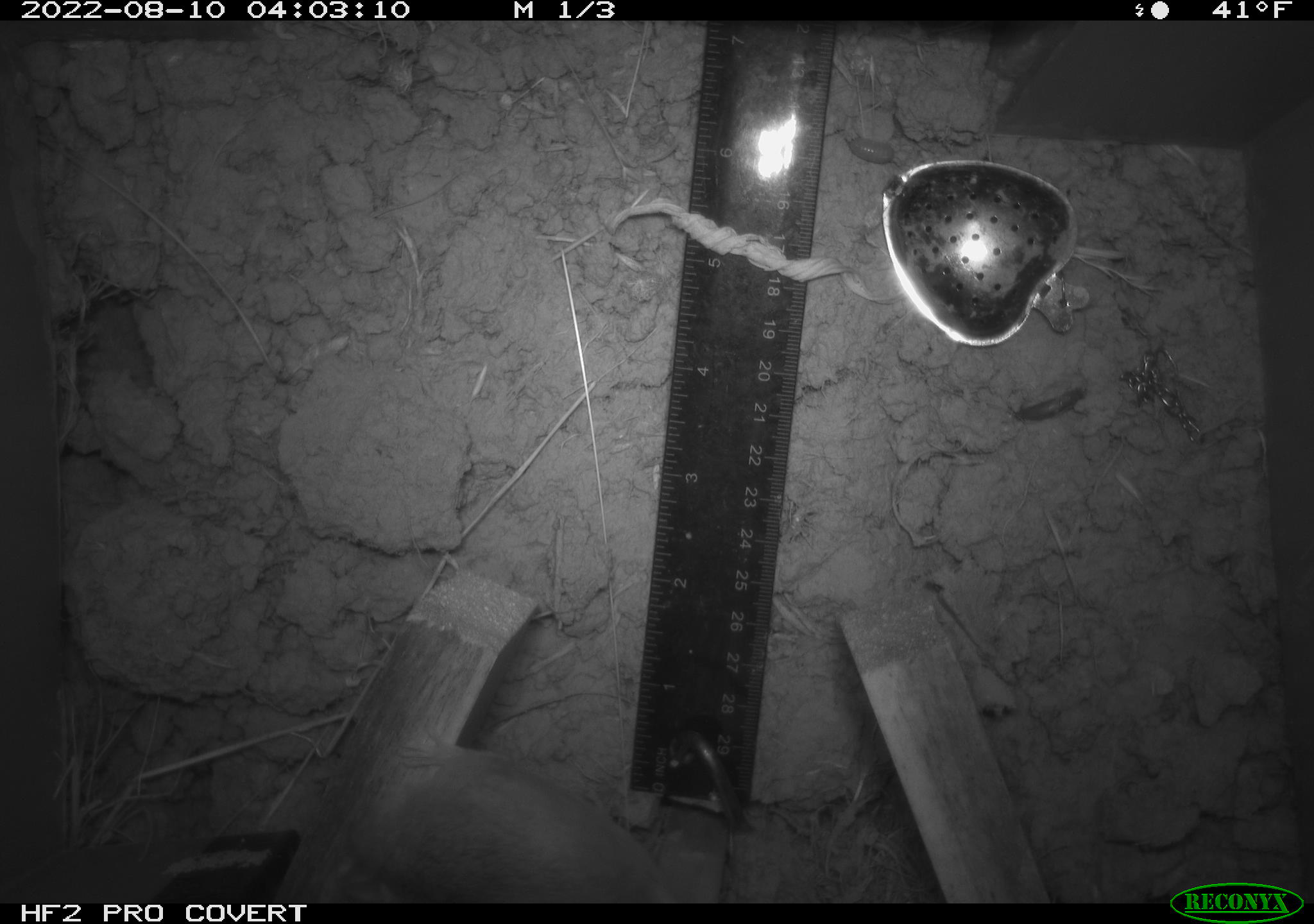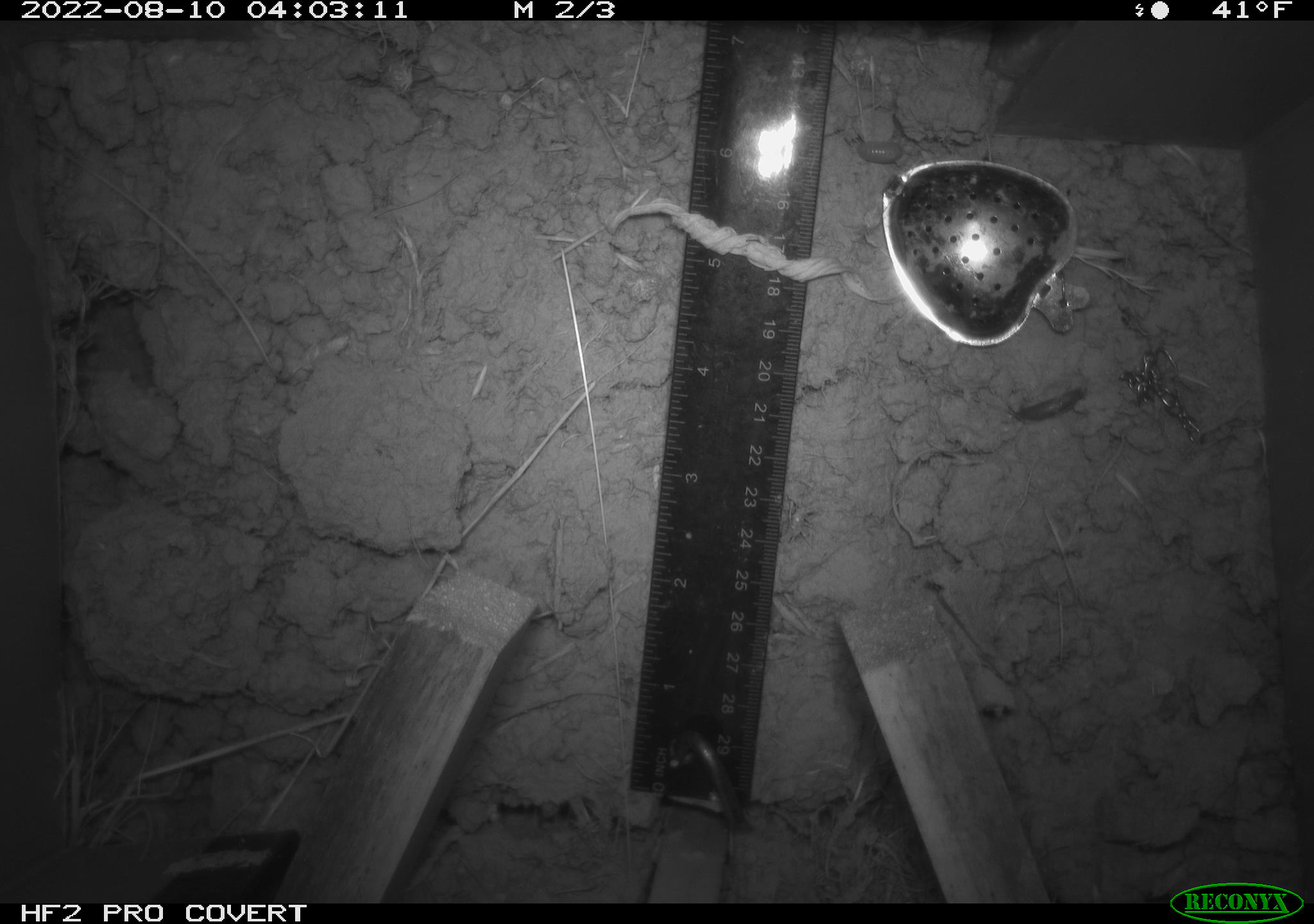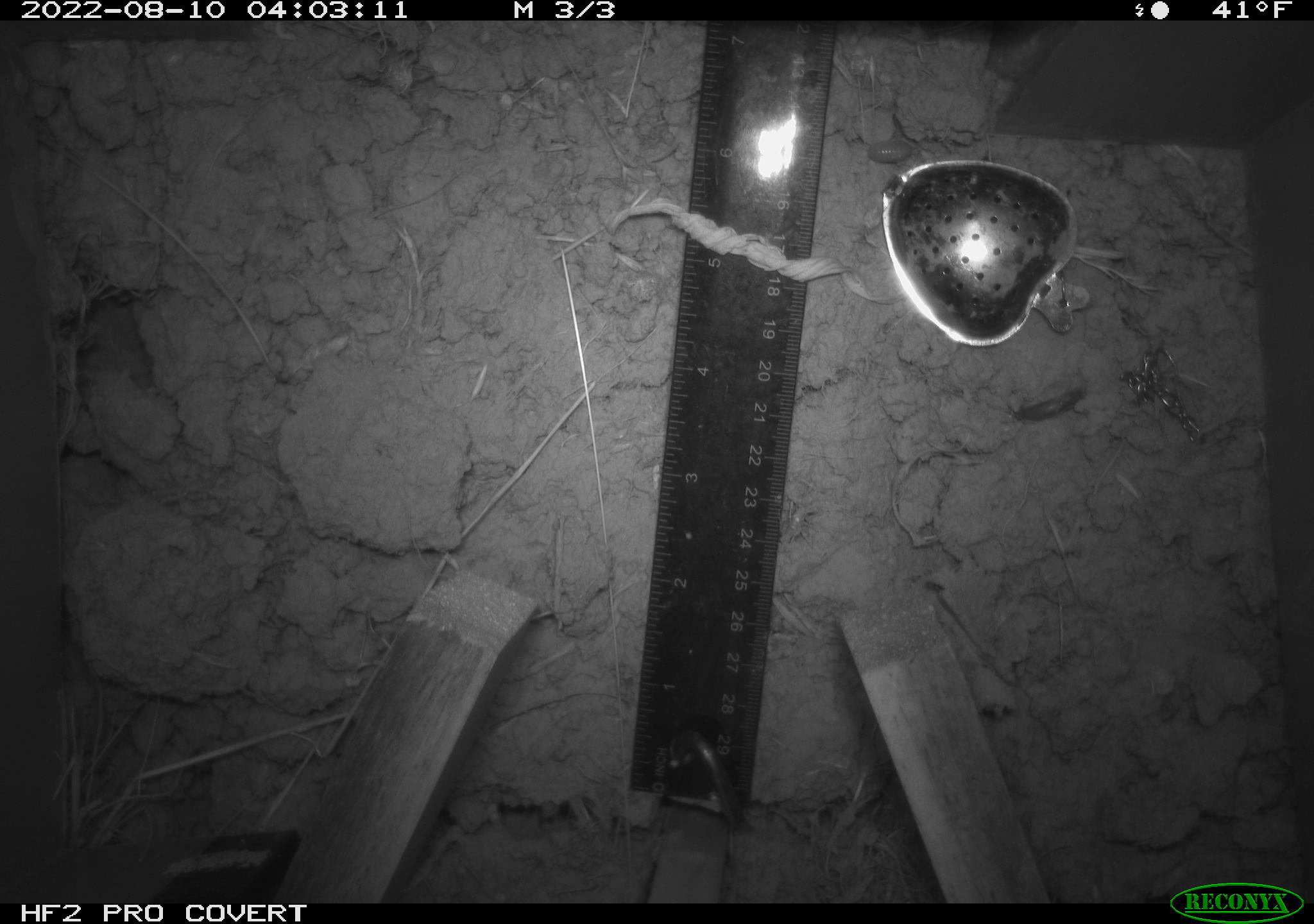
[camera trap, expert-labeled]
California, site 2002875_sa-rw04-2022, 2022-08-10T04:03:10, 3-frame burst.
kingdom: Animalia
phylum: Chordata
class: Mammalia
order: Rodentia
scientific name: Rodentia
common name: mouse species